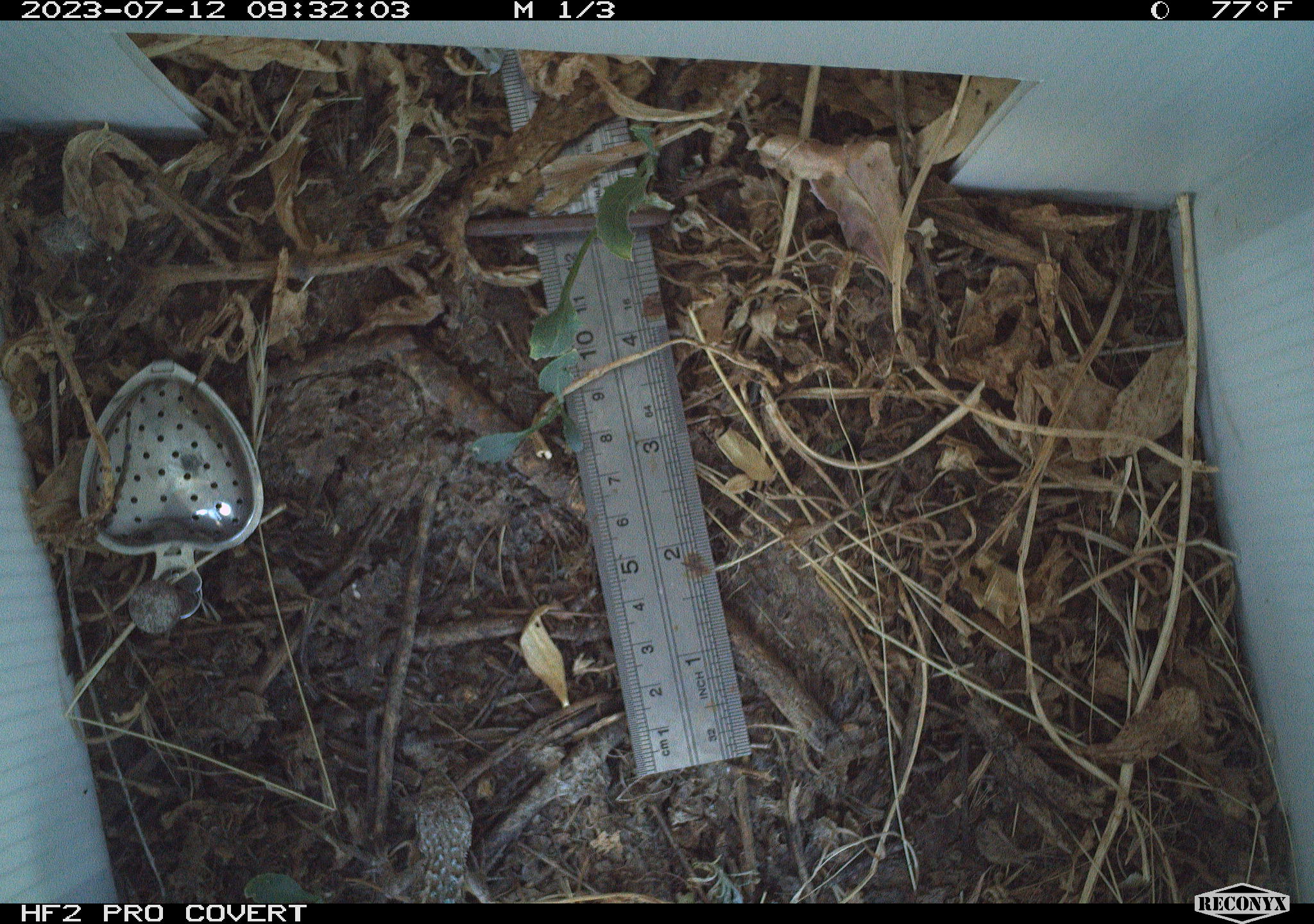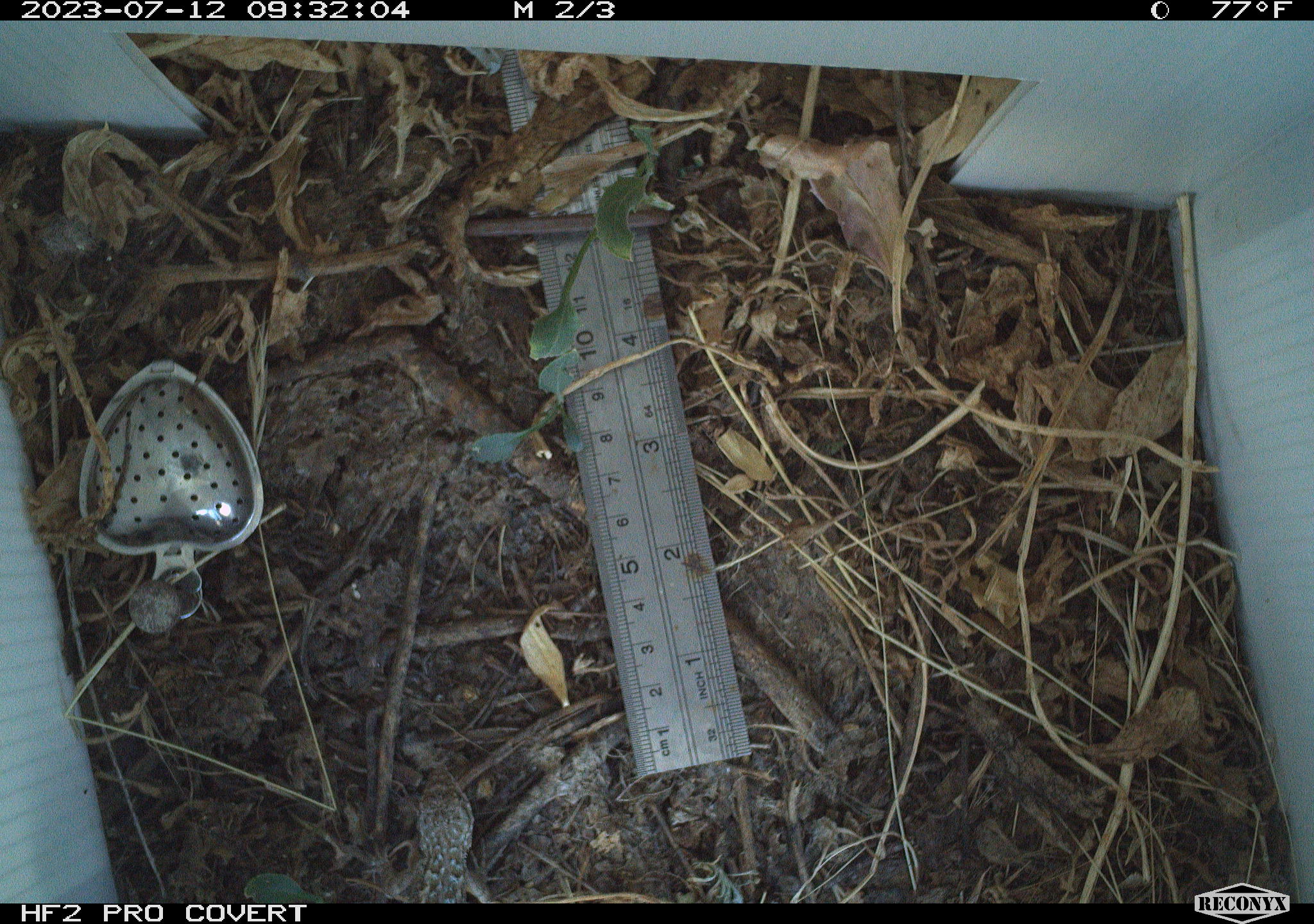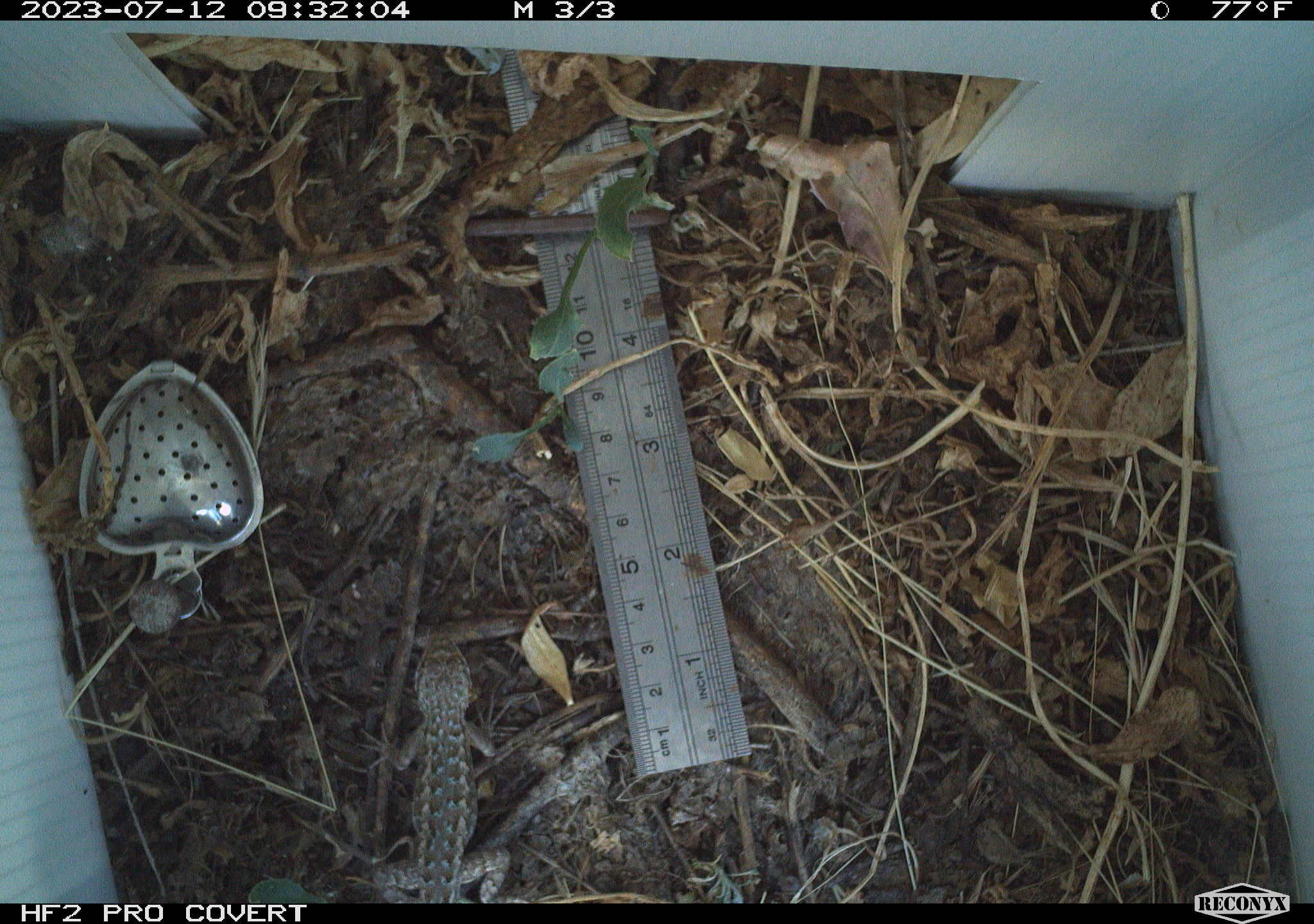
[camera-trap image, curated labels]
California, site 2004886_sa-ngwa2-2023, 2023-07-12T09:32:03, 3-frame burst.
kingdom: Animalia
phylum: Chordata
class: Reptilia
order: Squamata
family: Phrynosomatidae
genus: Sceloporus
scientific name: Sceloporus occidentalis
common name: western fence lizard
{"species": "western fence lizard (Sceloporus occidentalis)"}